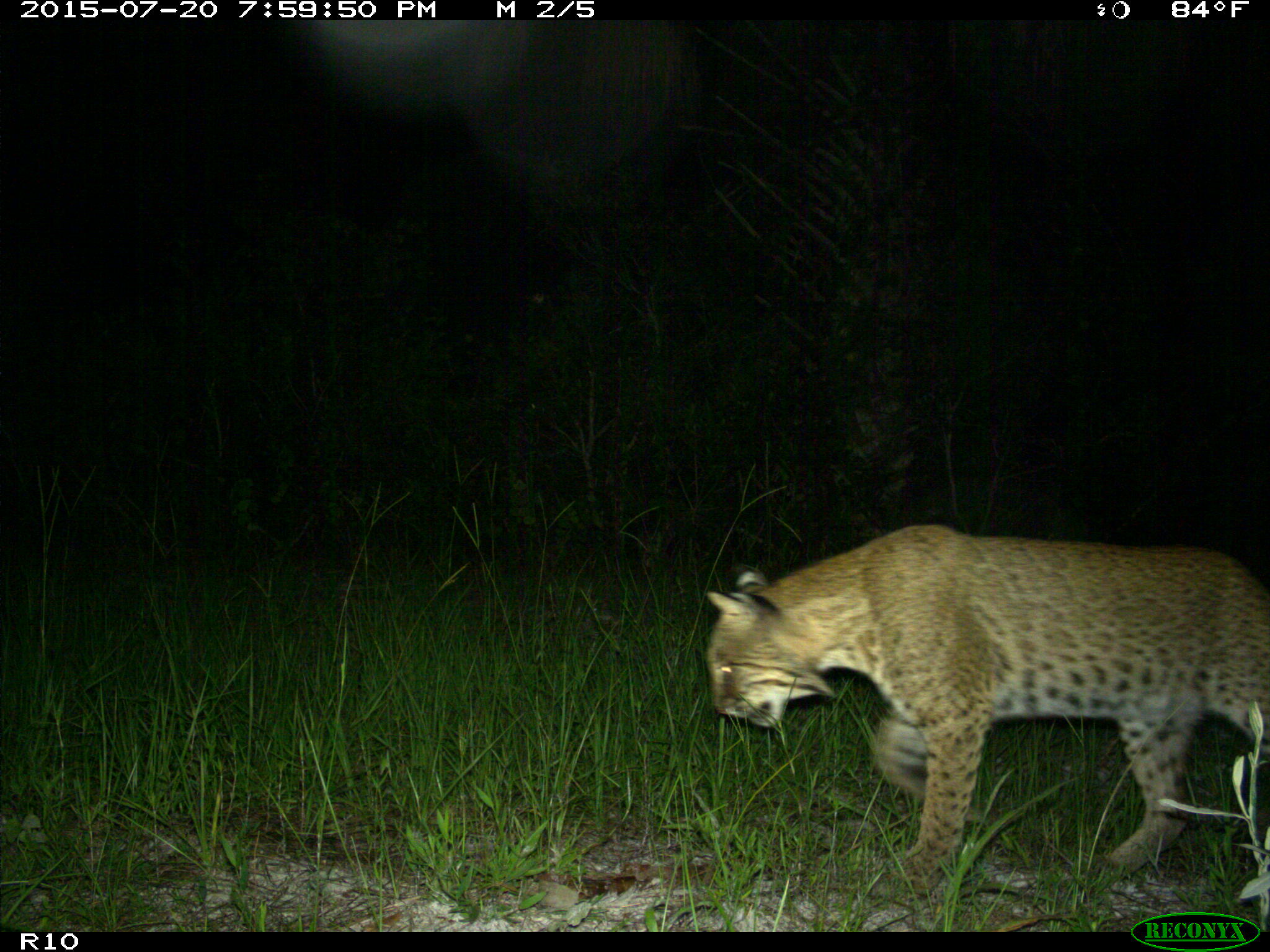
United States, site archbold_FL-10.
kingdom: Animalia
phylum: Chordata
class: Mammalia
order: Carnivora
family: Felidae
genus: Lynx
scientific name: Lynx rufus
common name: bobcat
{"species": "Lynx rufus (bobcat)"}